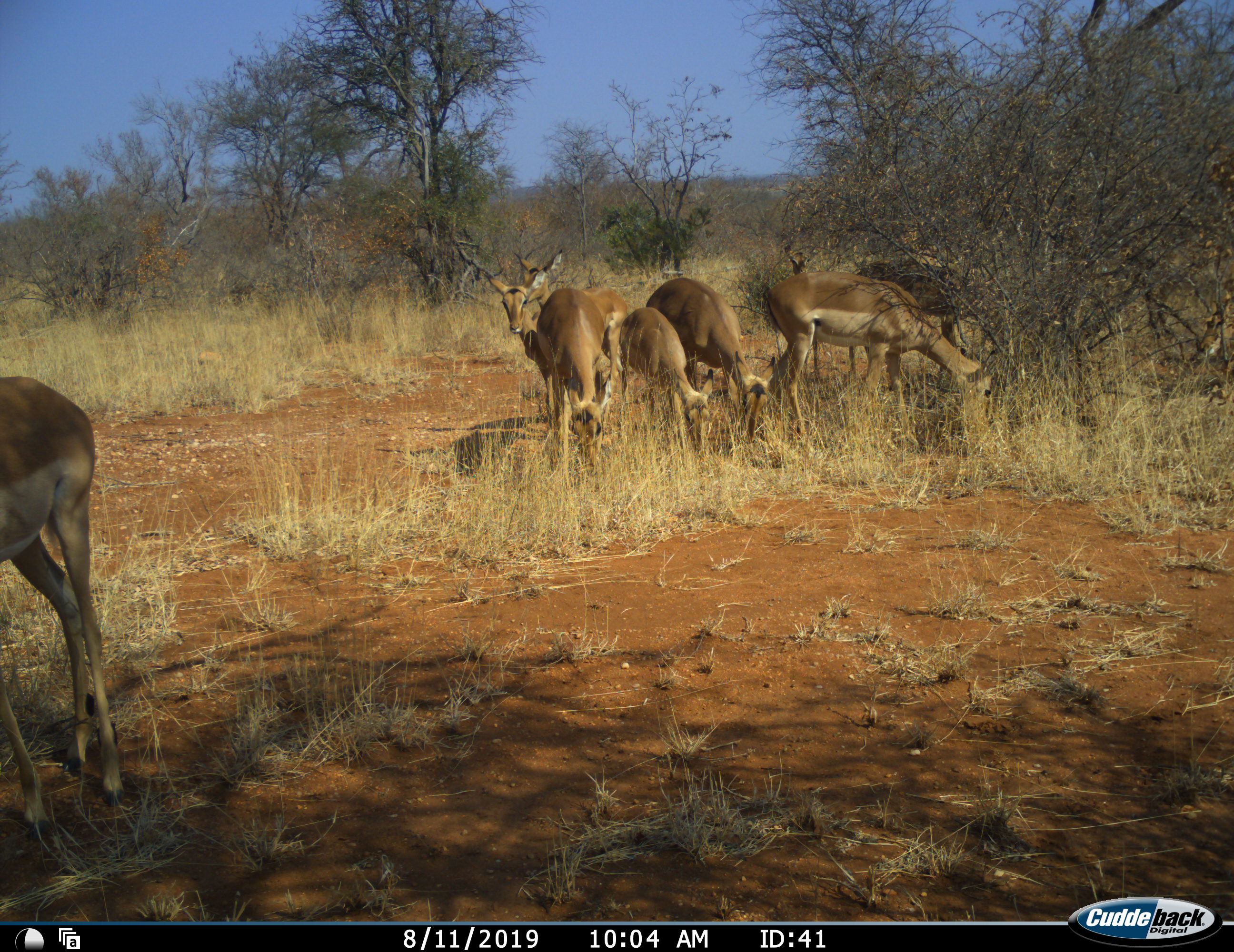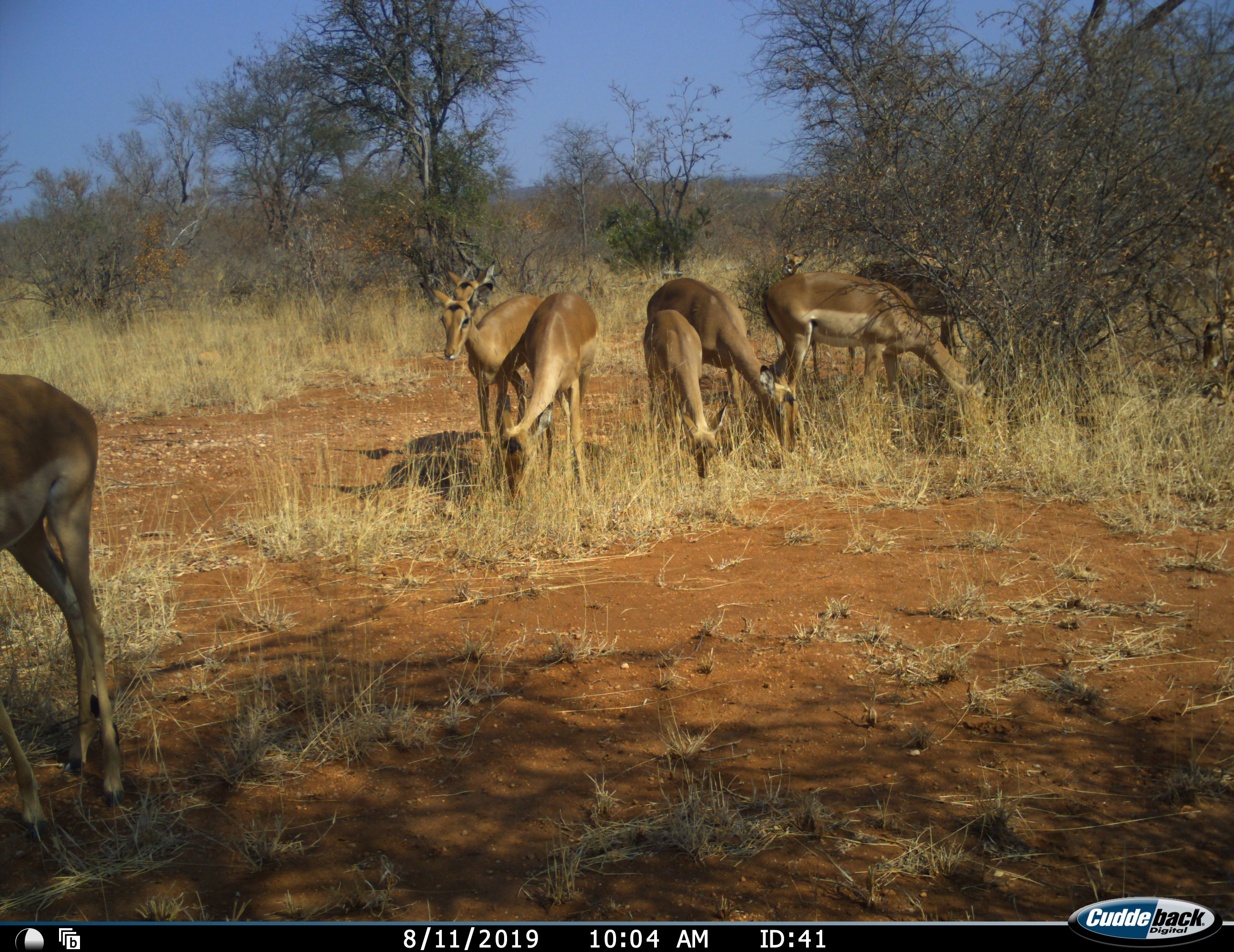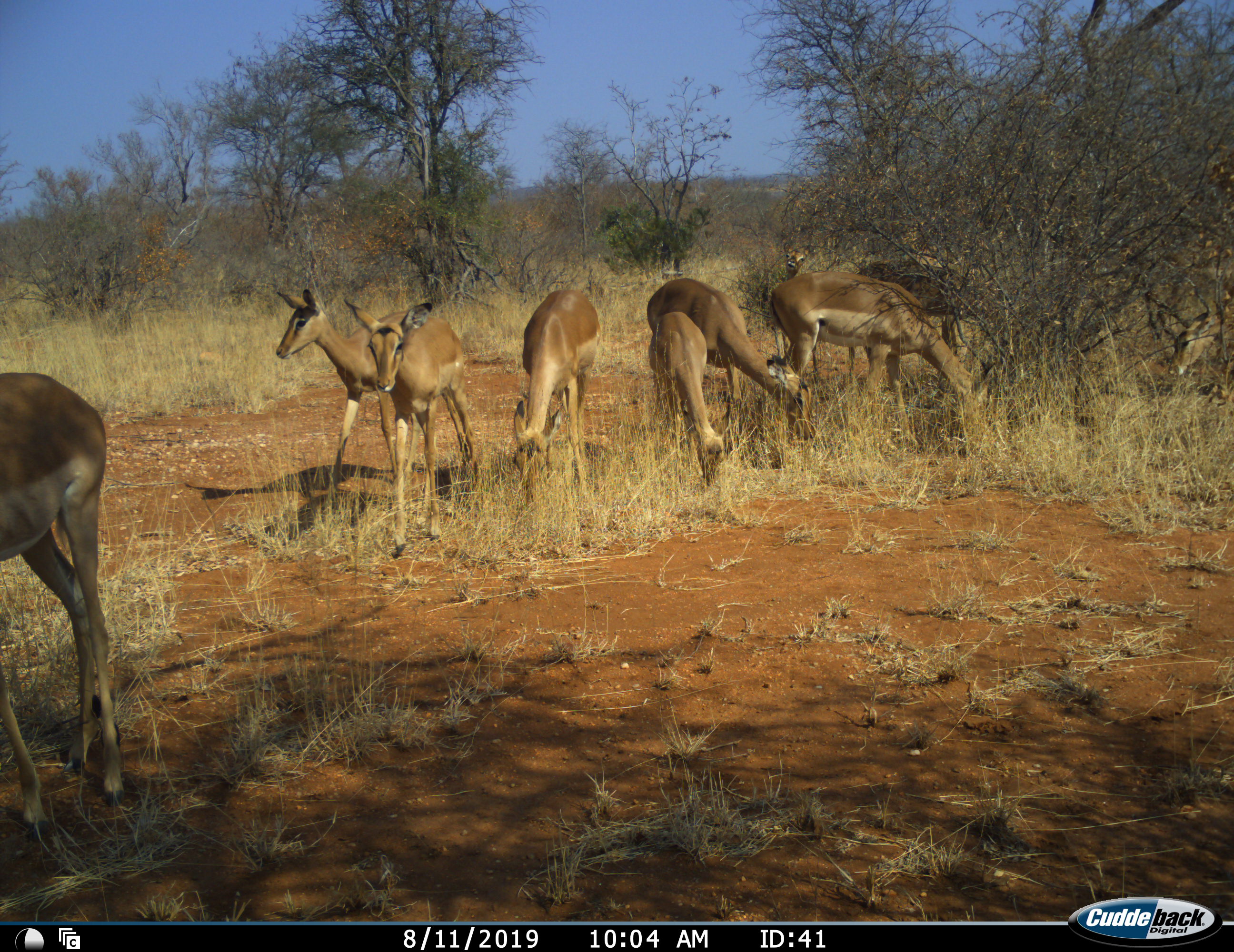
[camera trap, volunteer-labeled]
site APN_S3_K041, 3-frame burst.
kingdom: Animalia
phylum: Chordata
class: Mammalia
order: Artiodactyla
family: Bovidae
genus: Aepyceros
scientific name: Aepyceros melampus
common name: impala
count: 8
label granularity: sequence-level